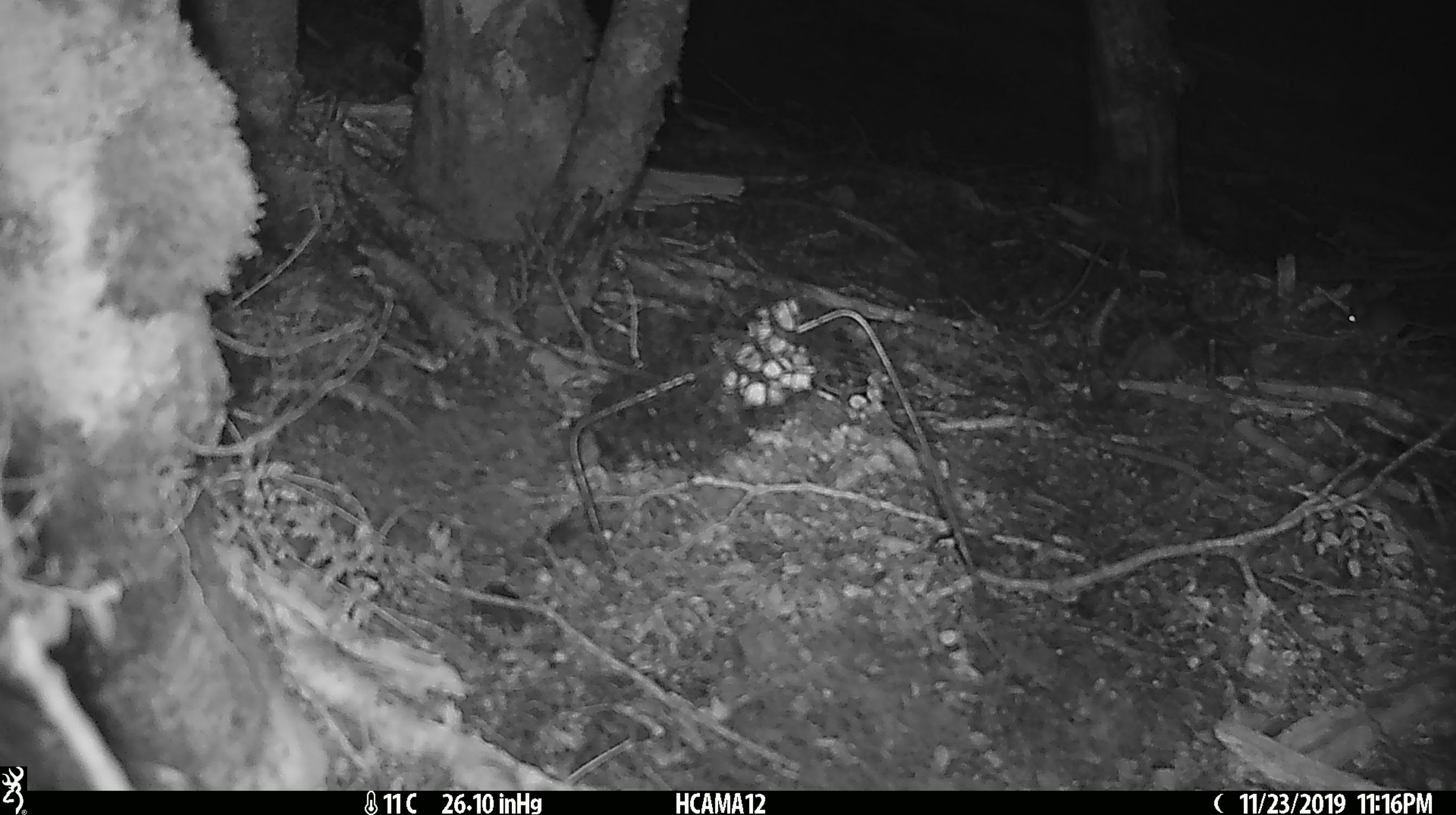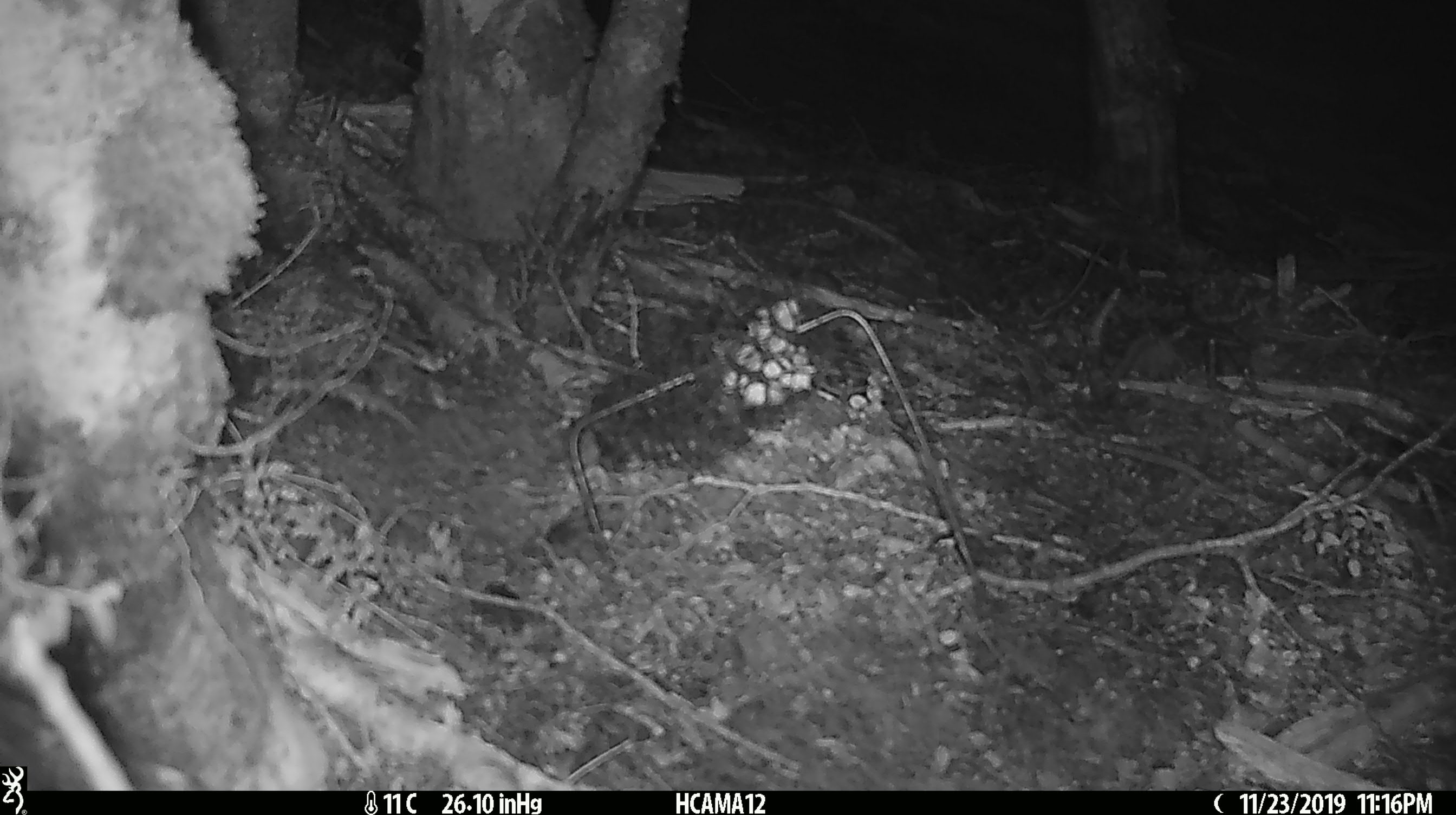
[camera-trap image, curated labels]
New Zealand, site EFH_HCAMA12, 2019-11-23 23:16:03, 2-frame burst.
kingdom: Animalia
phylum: Chordata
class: Mammalia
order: Rodentia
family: Muridae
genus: Mus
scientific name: Mus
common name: mouse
Mouse (Mus).